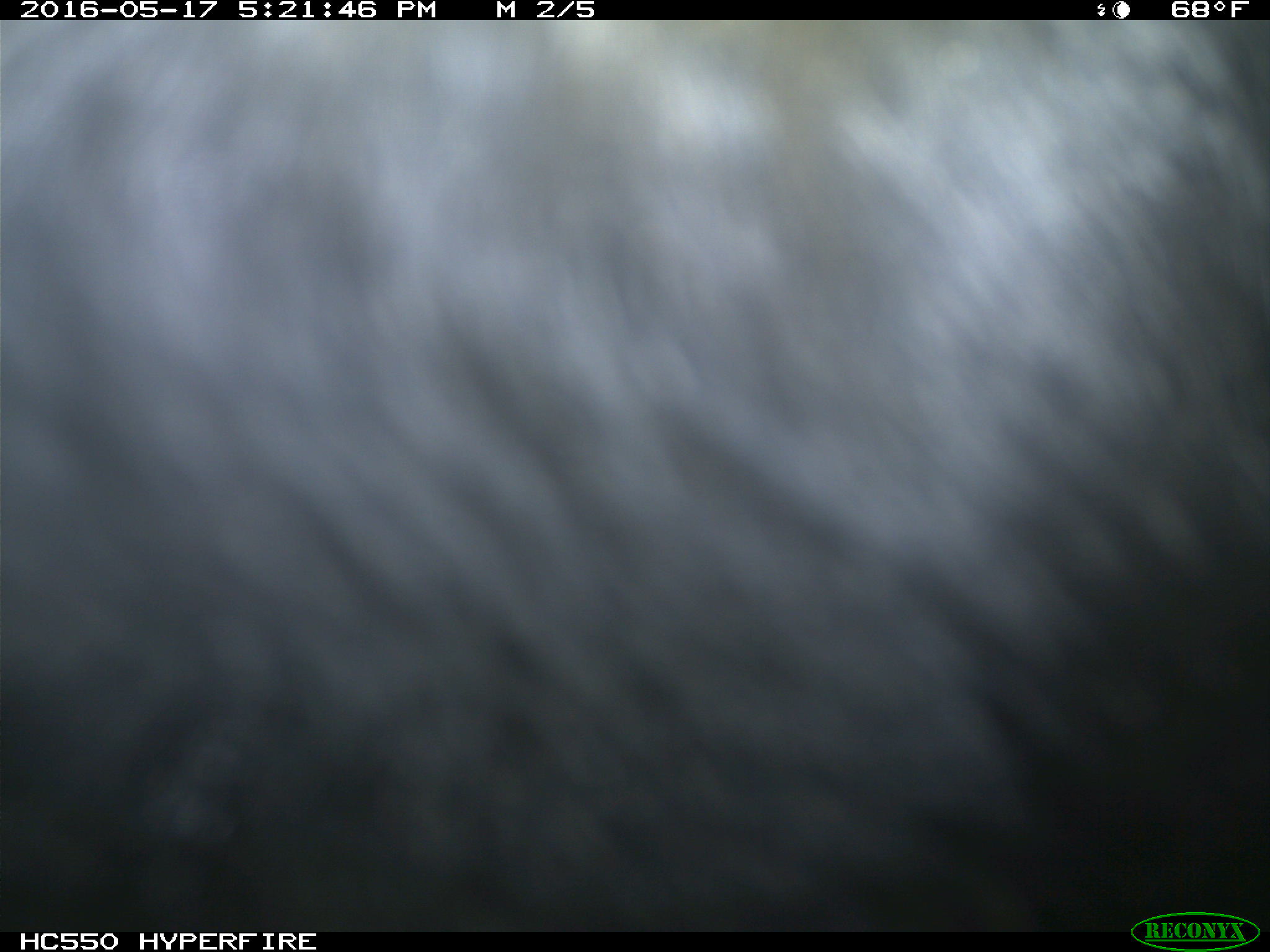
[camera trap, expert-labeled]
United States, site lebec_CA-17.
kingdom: Animalia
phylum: Chordata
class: Mammalia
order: Artiodactyla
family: Bovidae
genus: Bos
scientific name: Bos taurus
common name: domestic cow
Bos taurus (domestic cow).